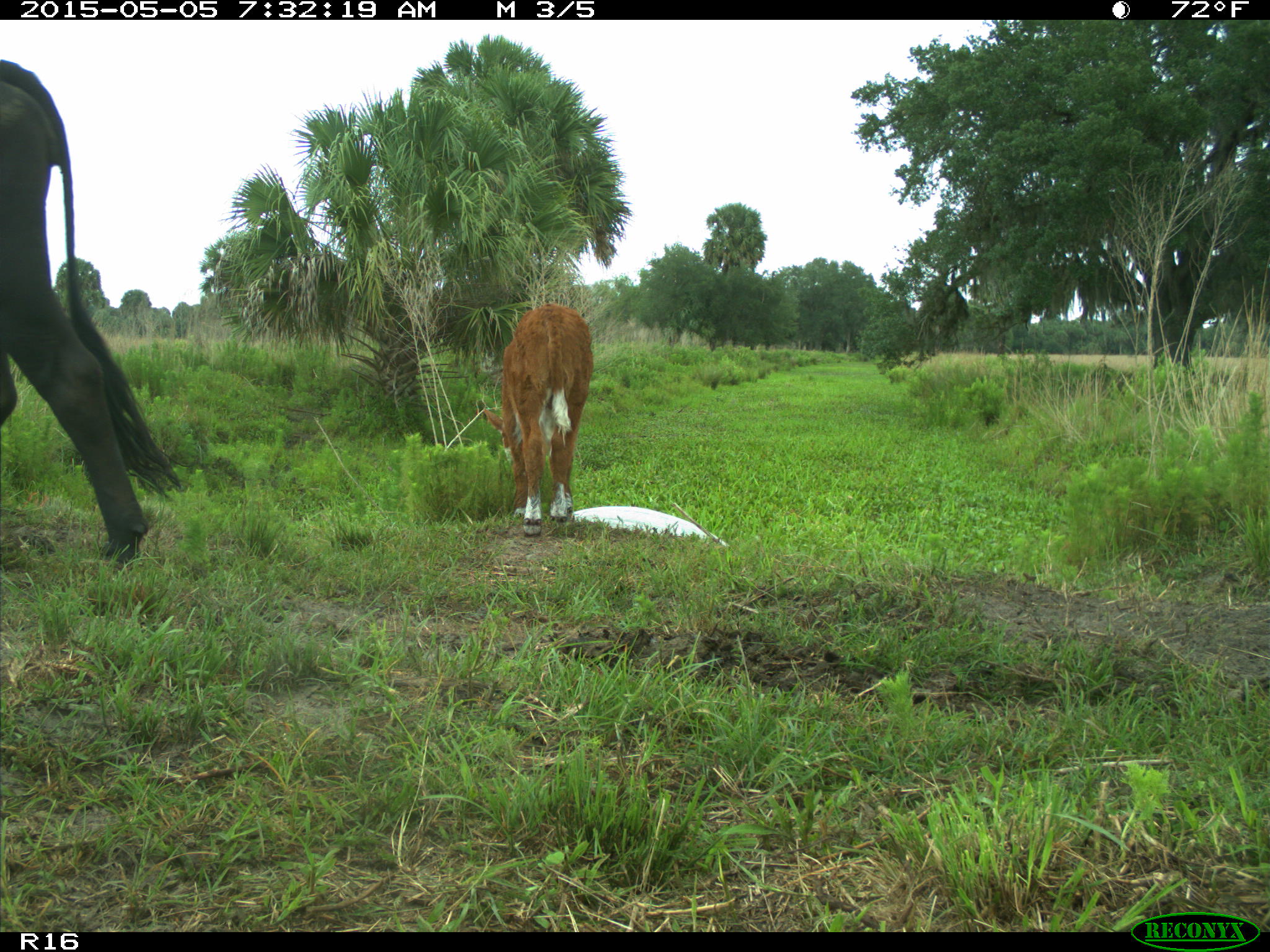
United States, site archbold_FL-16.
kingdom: Animalia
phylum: Chordata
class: Mammalia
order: Artiodactyla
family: Bovidae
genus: Bos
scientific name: Bos taurus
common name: domestic cow